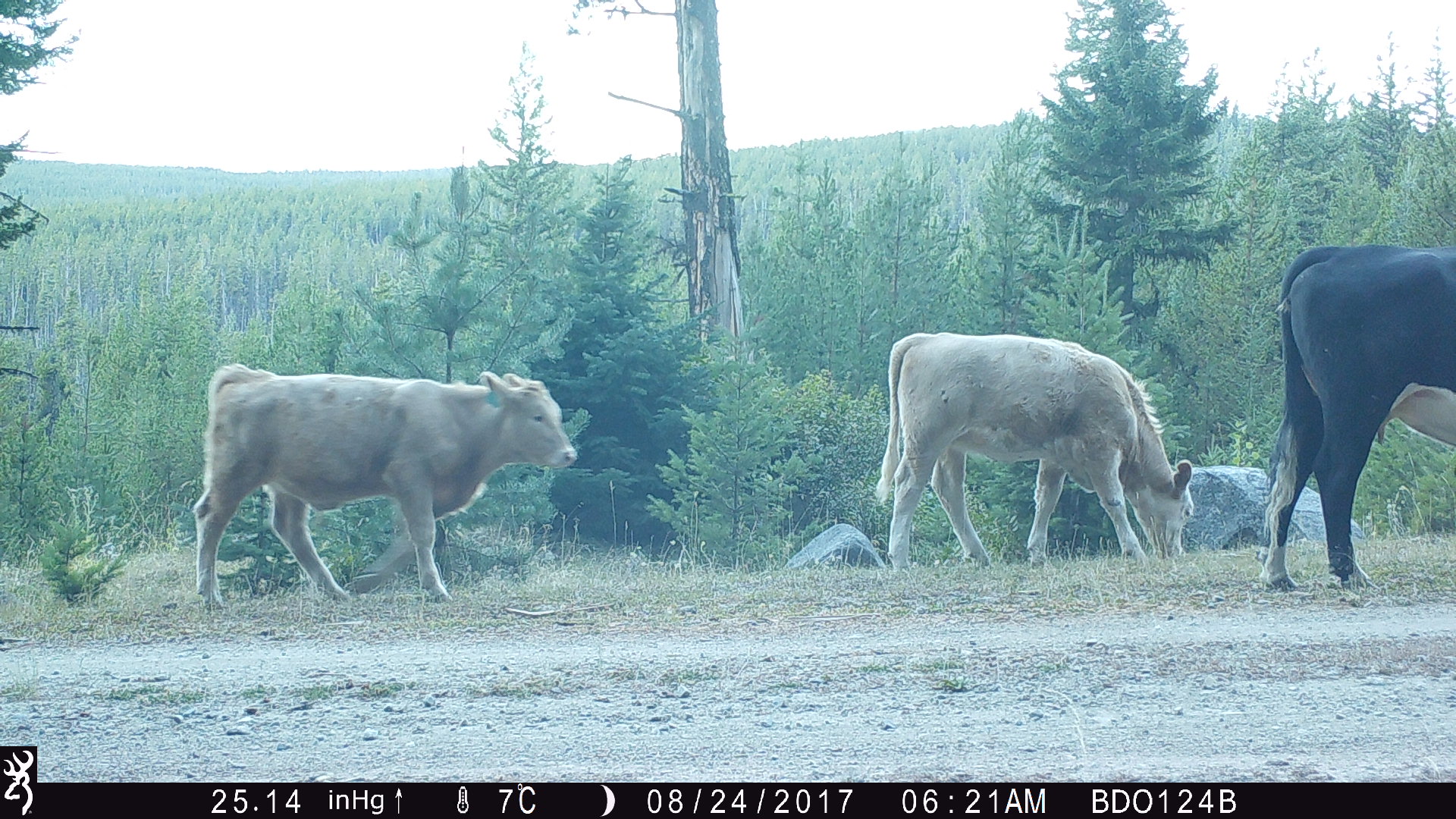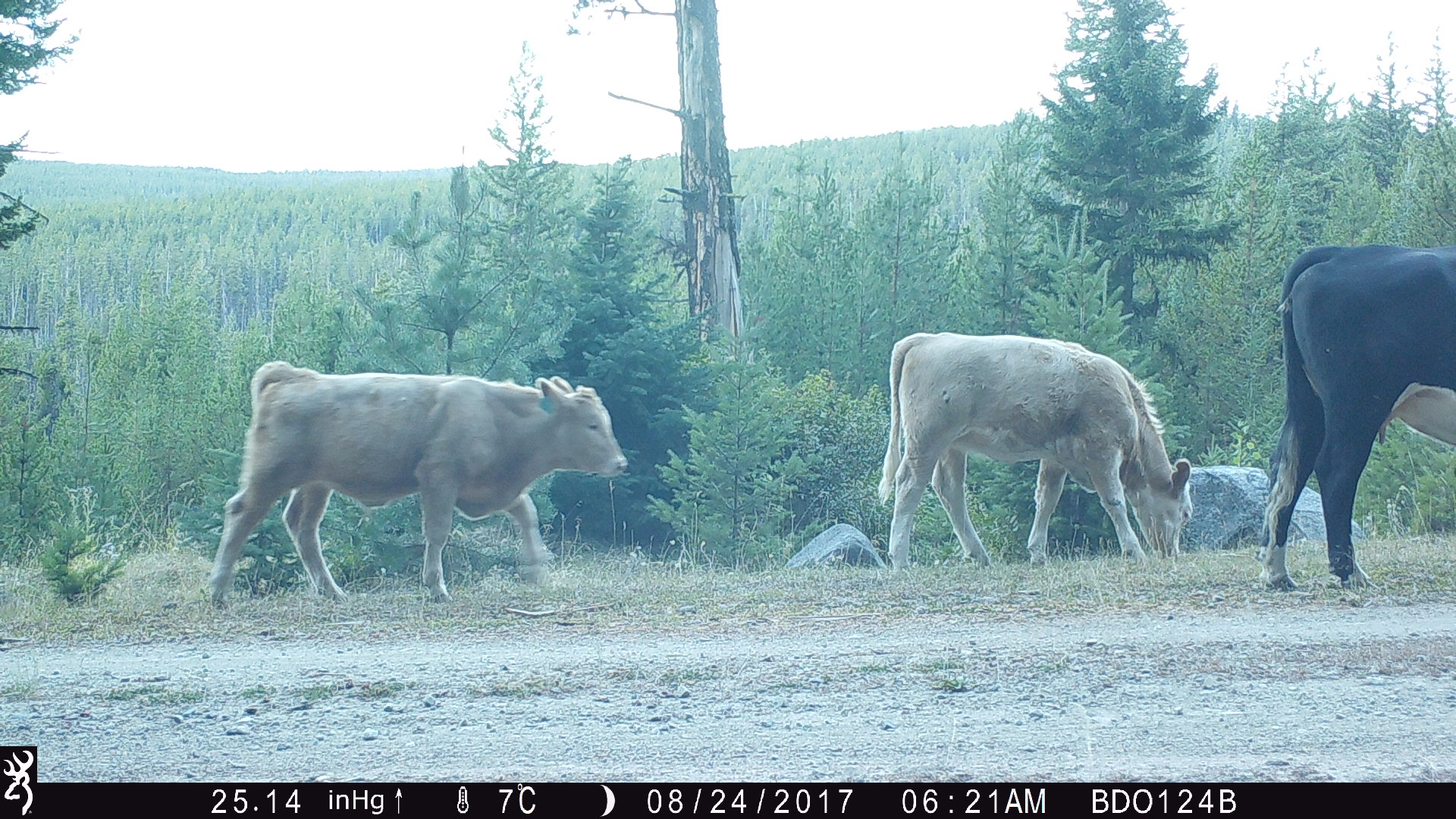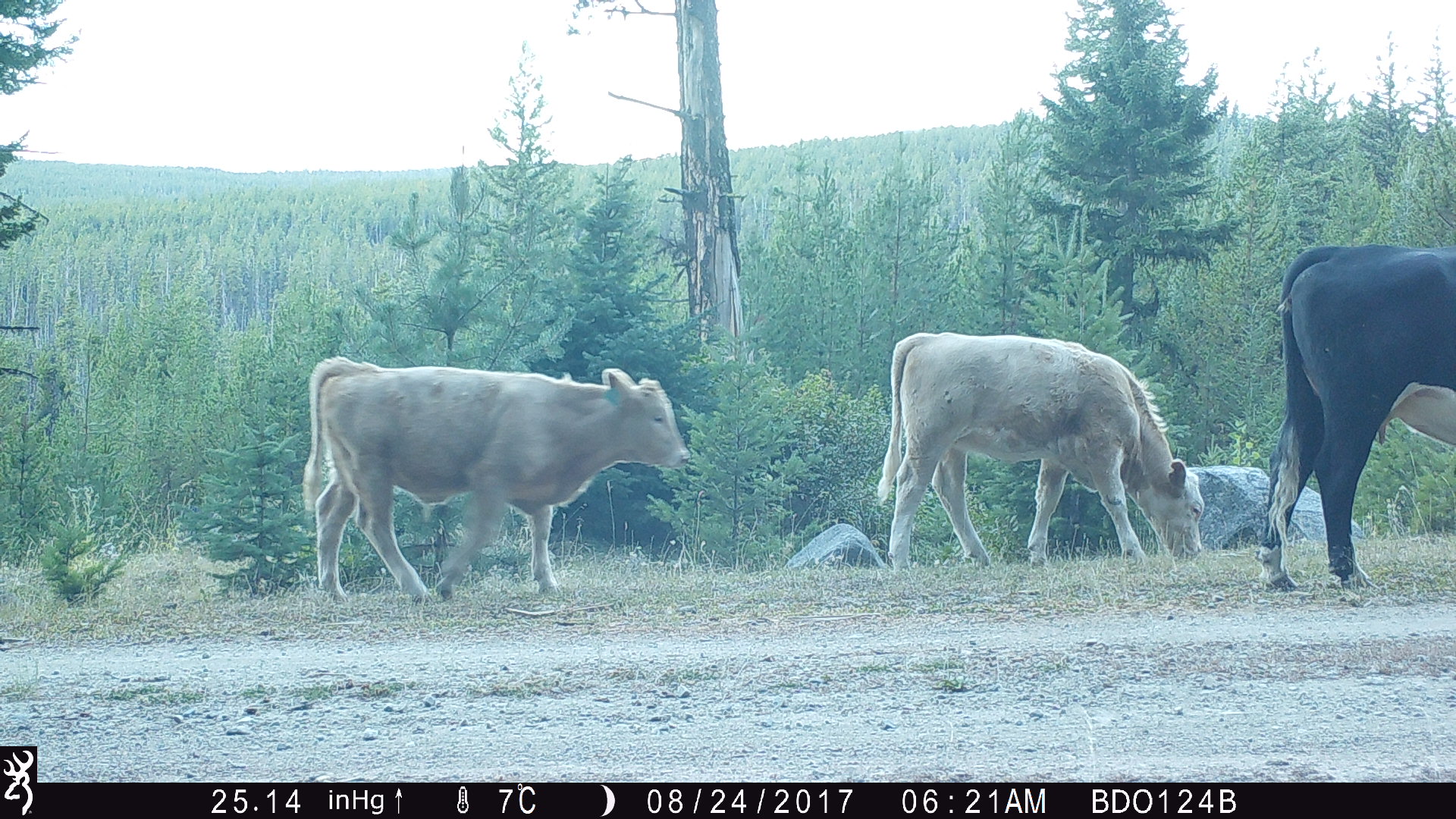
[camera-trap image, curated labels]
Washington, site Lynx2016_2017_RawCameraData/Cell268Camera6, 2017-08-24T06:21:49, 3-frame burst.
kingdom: Animalia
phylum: Chordata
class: Mammalia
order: Artiodactyla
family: Bovidae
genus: Bos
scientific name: Bos taurus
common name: domestic cattle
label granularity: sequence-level